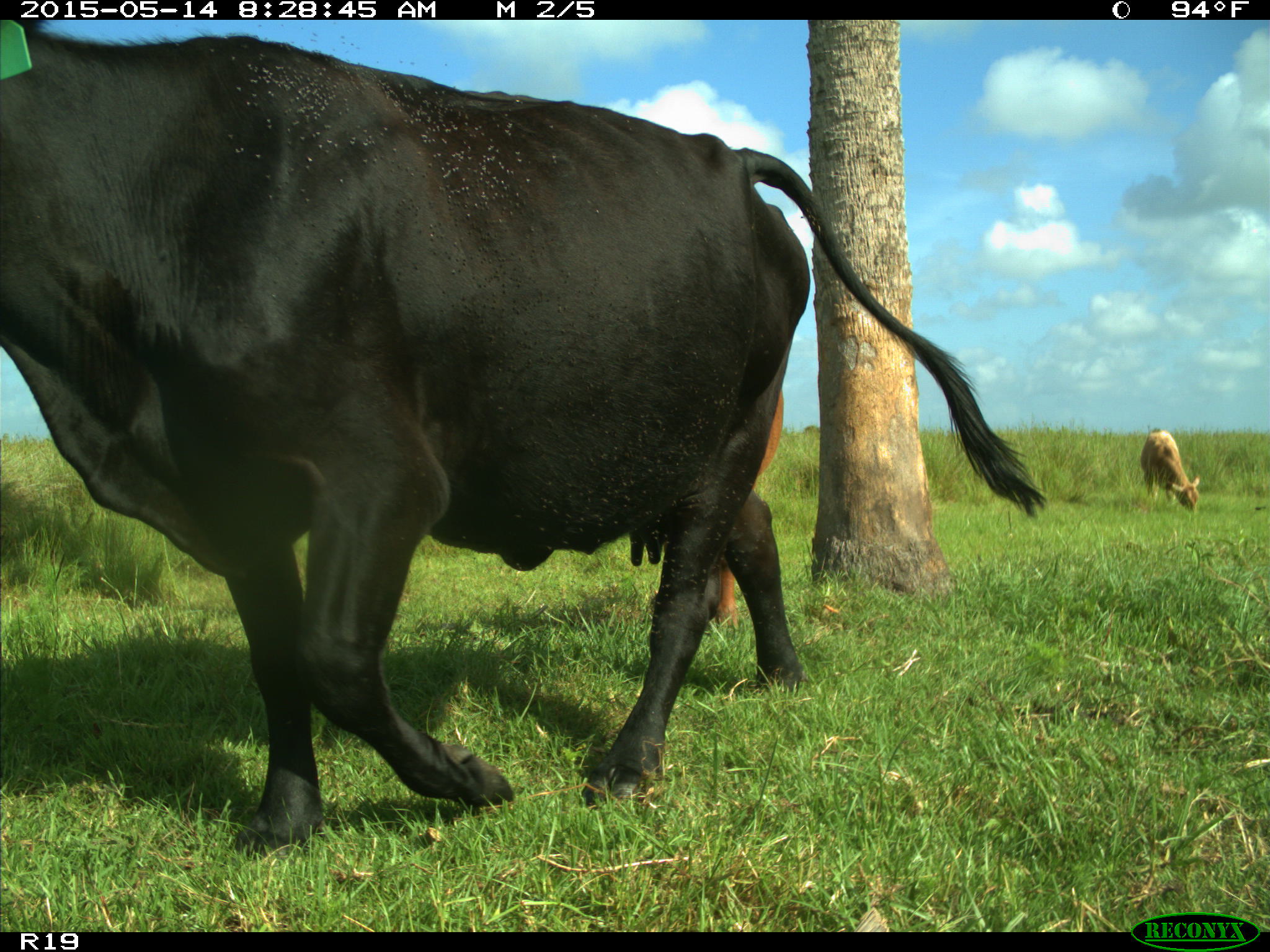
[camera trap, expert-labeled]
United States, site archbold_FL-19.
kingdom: Animalia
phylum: Chordata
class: Mammalia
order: Artiodactyla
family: Bovidae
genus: Bos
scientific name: Bos taurus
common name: domestic cow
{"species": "Bos taurus (domestic cow)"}